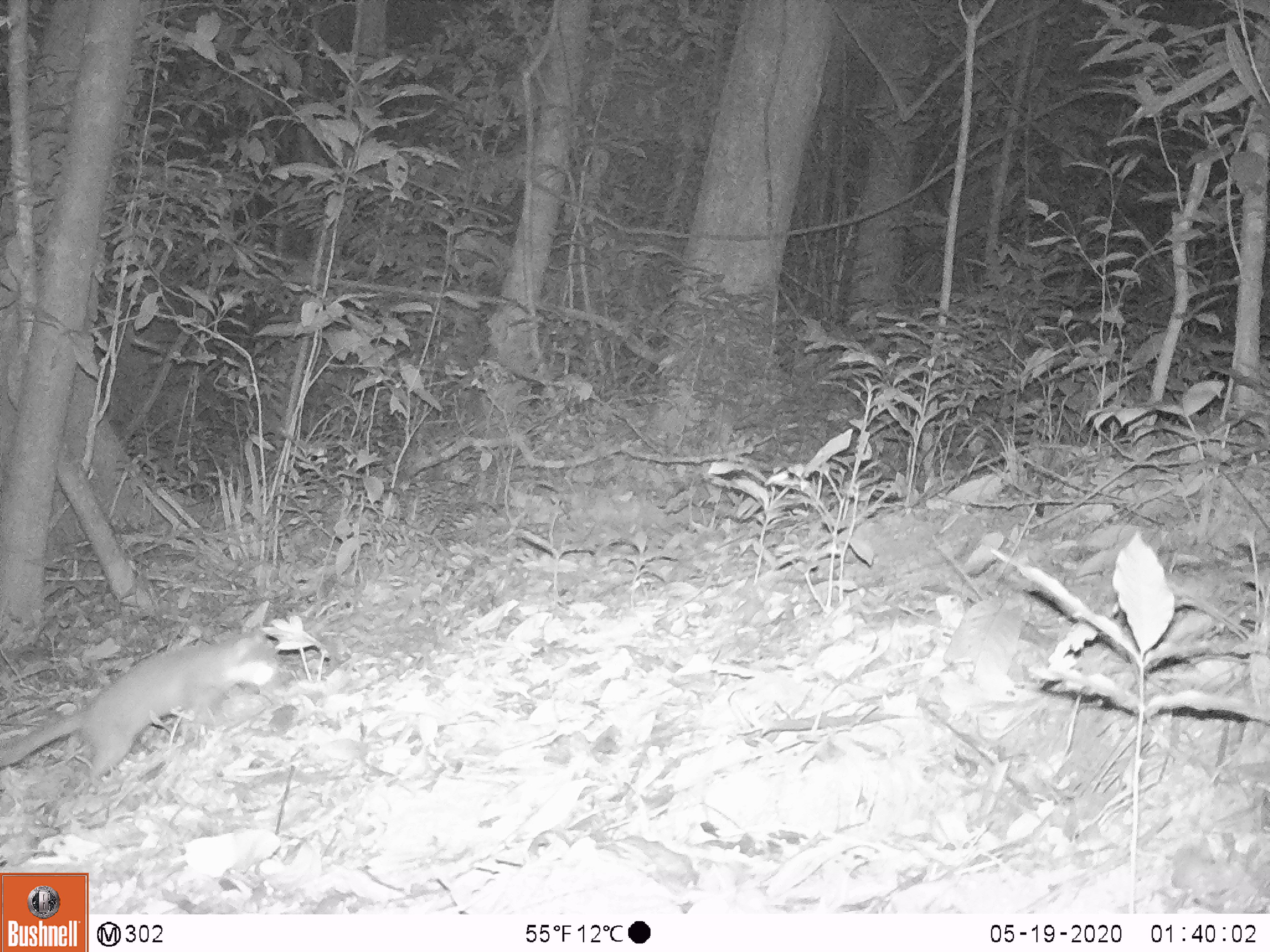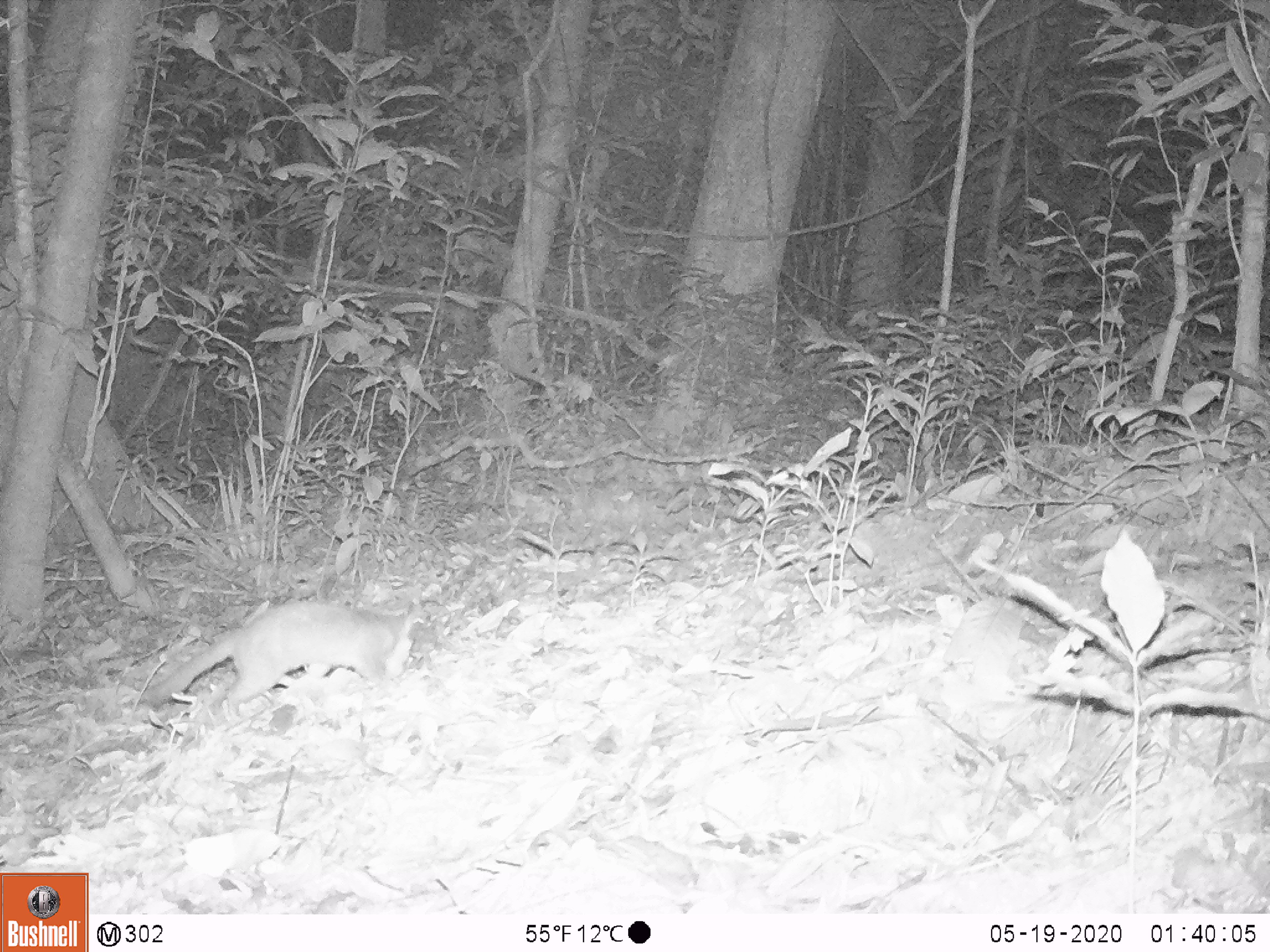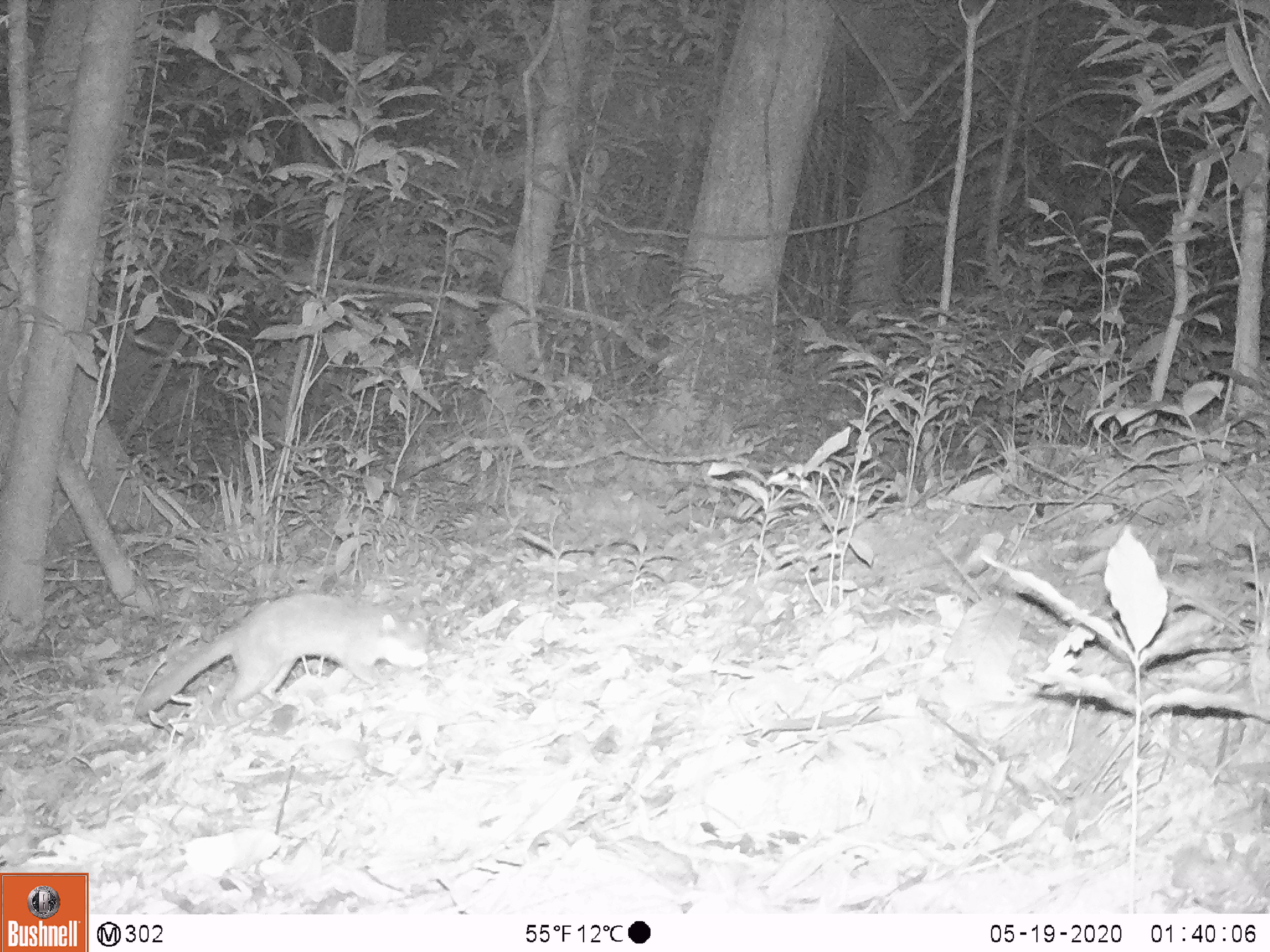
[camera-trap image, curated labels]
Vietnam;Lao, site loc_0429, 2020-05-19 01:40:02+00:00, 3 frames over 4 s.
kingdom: Animalia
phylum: Chordata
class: Mammalia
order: Carnivora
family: Mustelidae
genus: Melogale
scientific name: Melogale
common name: ferret badger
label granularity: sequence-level